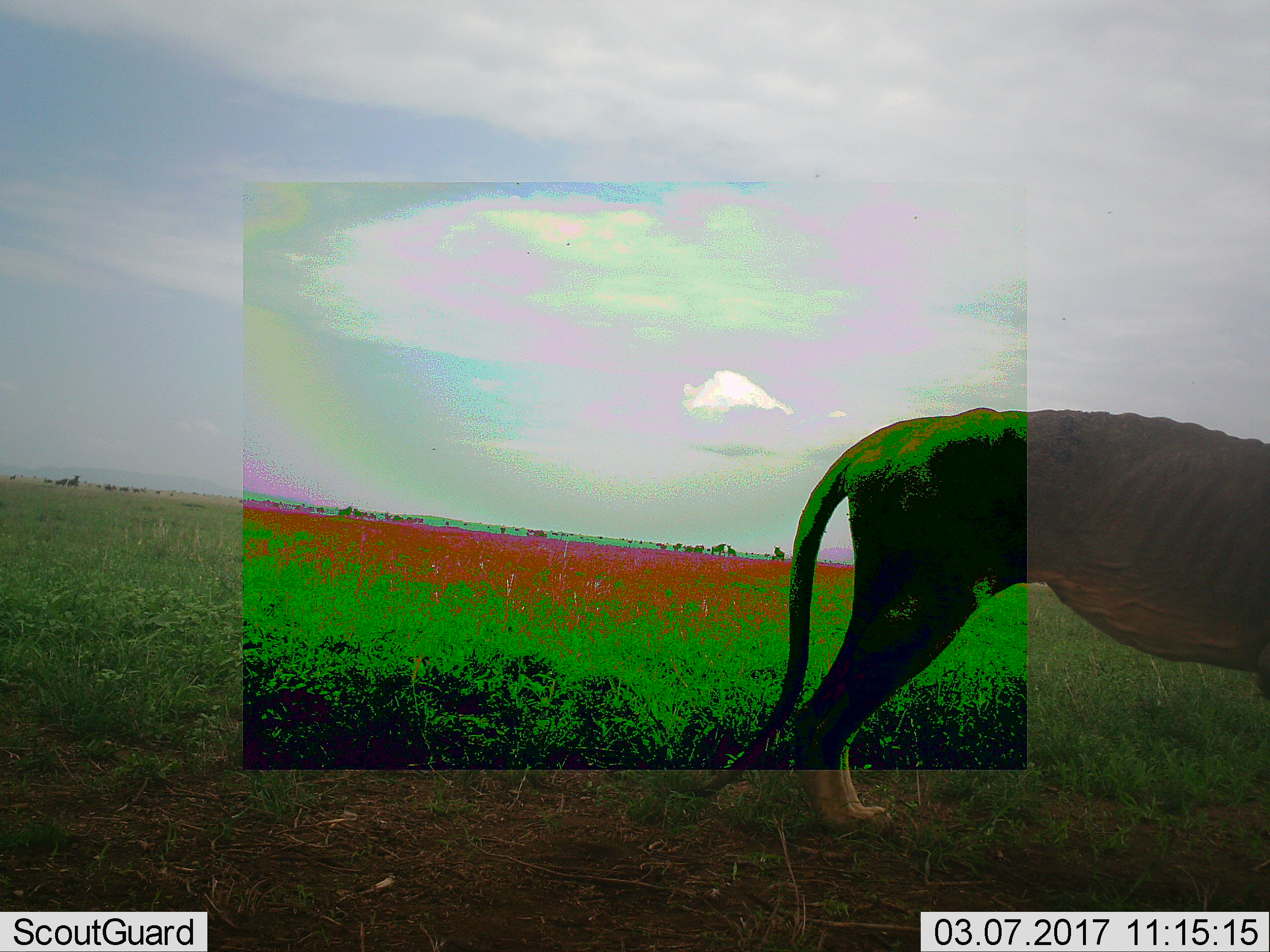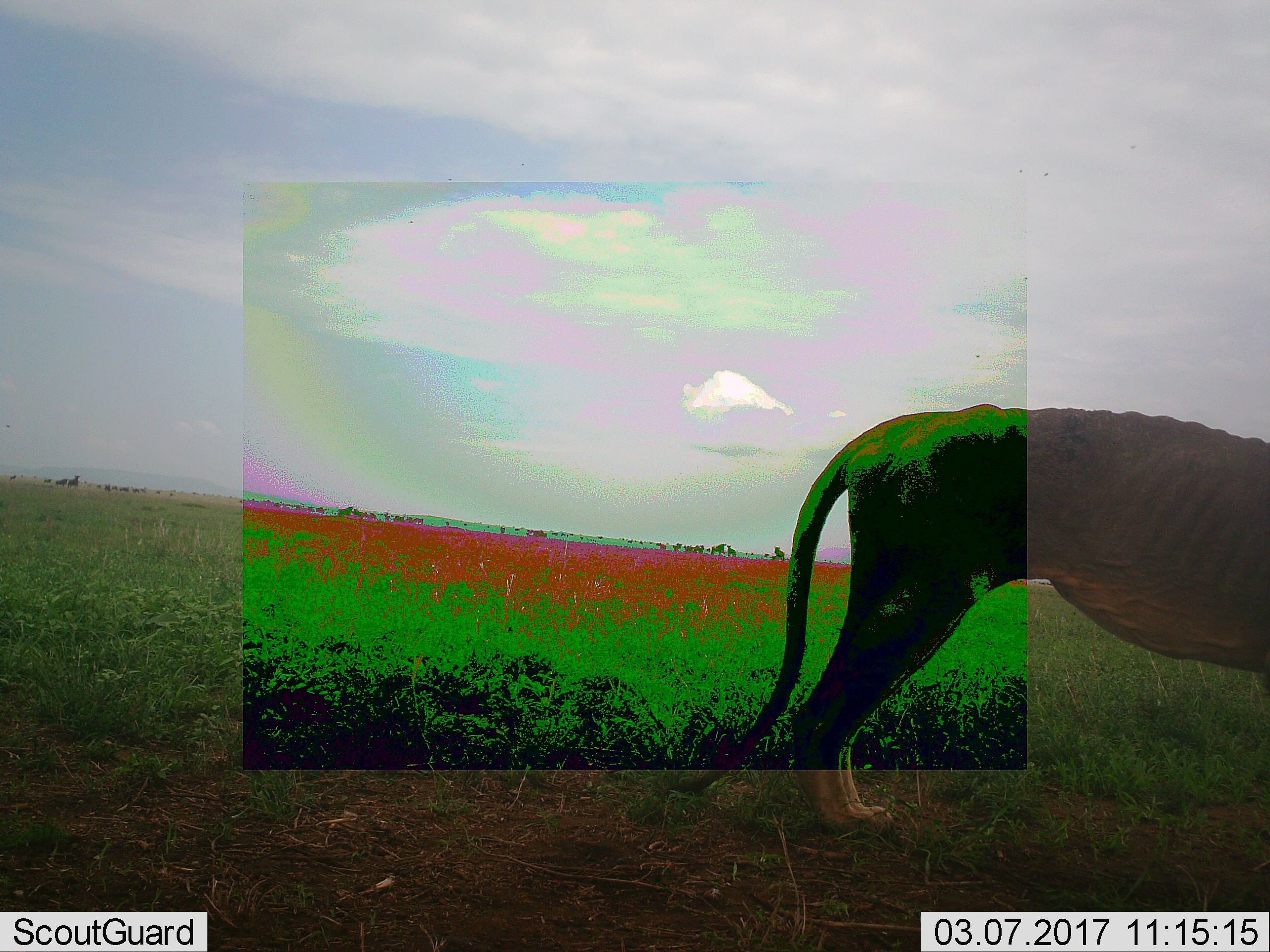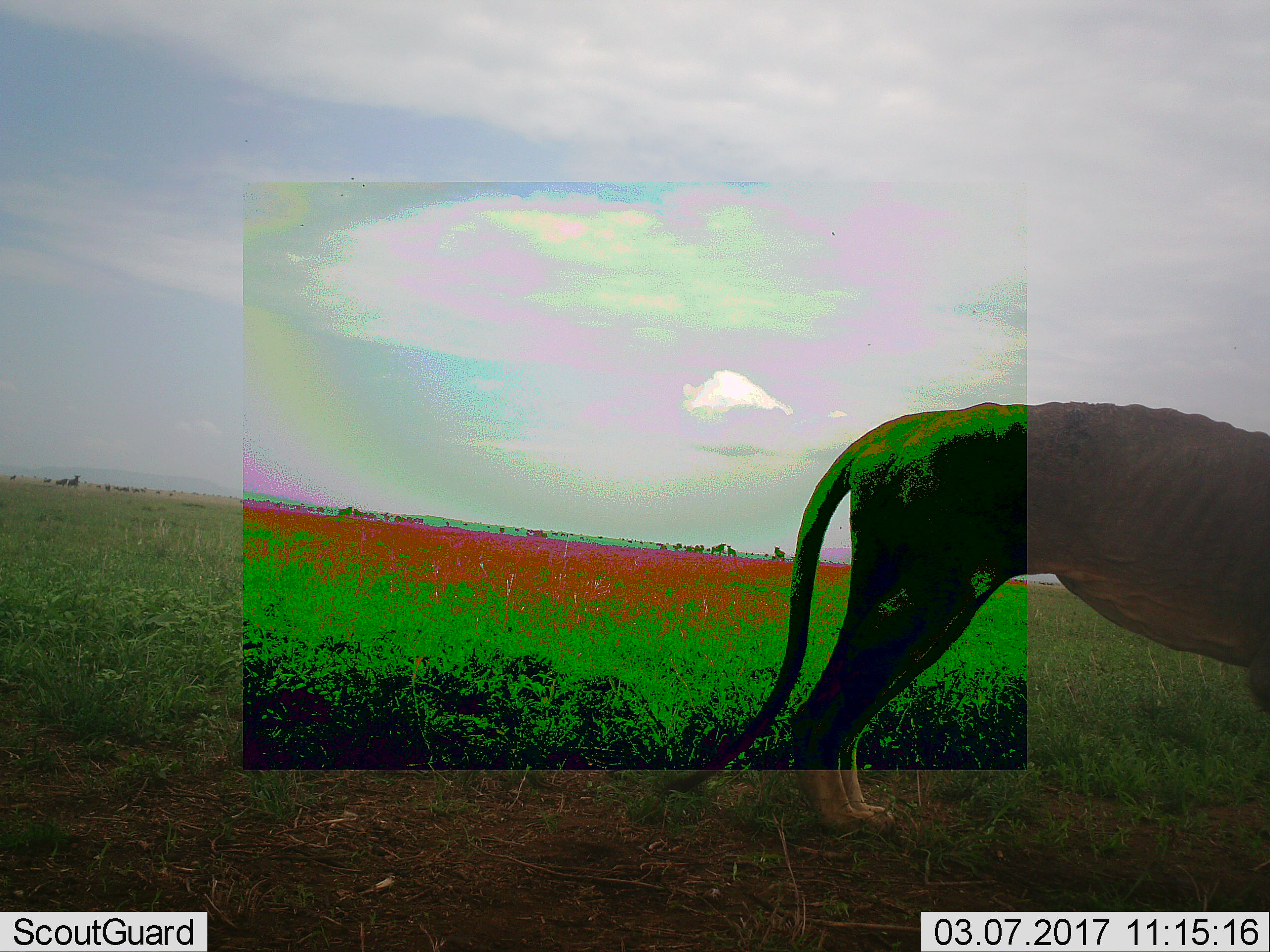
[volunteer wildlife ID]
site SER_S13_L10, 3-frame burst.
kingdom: Animalia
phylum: Chordata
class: Mammalia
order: Carnivora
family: Felidae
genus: Panthera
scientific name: Panthera leo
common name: lion female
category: lionfemale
Lionfemale (lion female) (Panthera leo), count 1. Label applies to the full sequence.